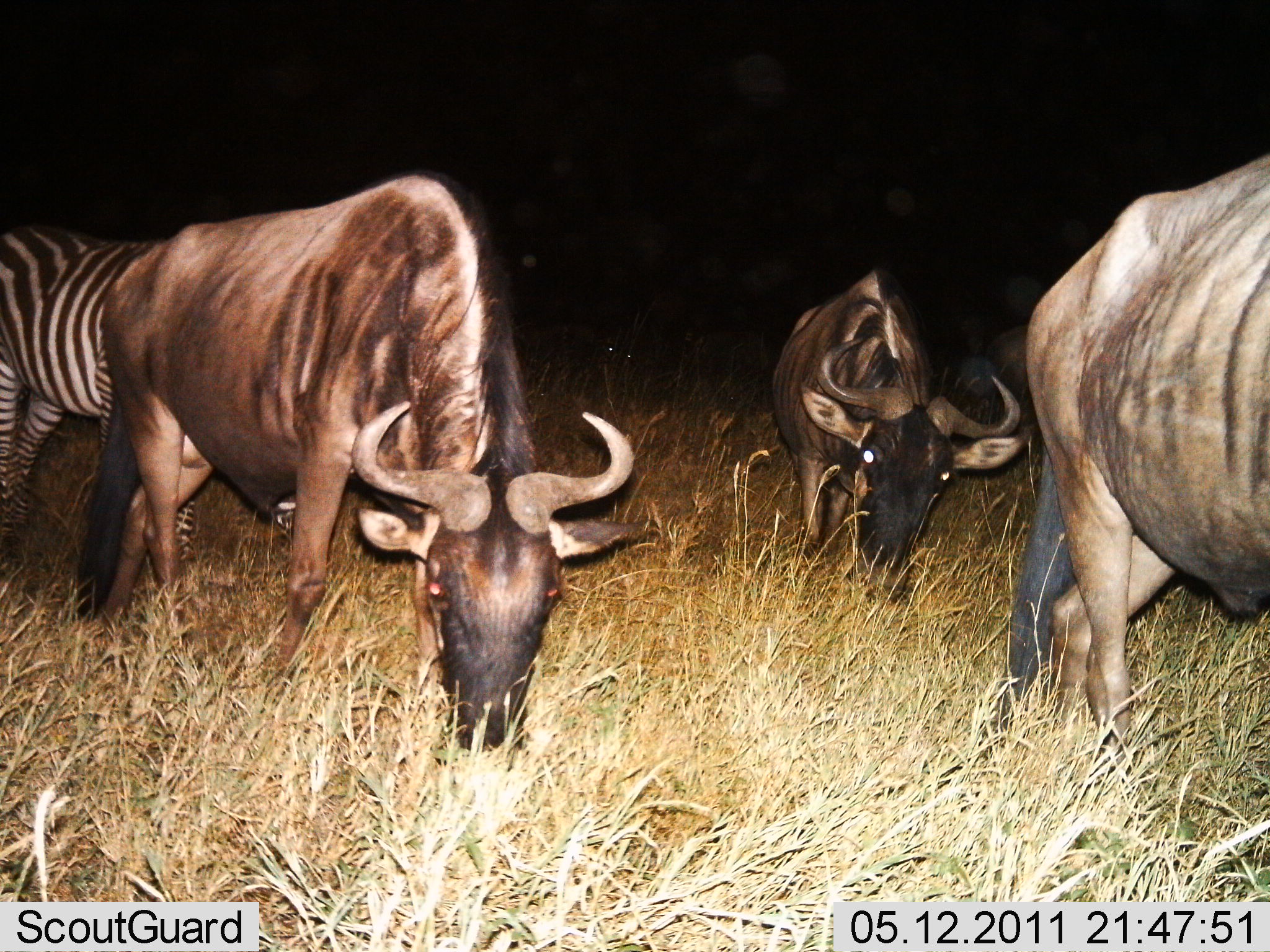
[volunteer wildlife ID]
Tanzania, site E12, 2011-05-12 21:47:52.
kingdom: Animalia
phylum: Chordata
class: Mammalia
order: Artiodactyla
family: Bovidae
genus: Connochaetes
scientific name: Connochaetes taurinus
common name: blue wildebeest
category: wildebeest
Wildebeest (blue wildebeest) (Connochaetes taurinus), count 3. Behavior (volunteer vote fractions): standing 30%, resting 0%, moving 10%, interacting 0%. Young present (vote fraction): 0%. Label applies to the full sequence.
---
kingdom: Animalia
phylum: Chordata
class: Mammalia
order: Perissodactyla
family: Equidae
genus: Equus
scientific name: Equus quagga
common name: plains zebra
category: zebra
Zebra (plains zebra) (Equus quagga), count 1. Behavior (volunteer vote fractions): standing 42%, resting 0%, moving 0%, interacting 0%. Young present (vote fraction): 0%. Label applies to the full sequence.